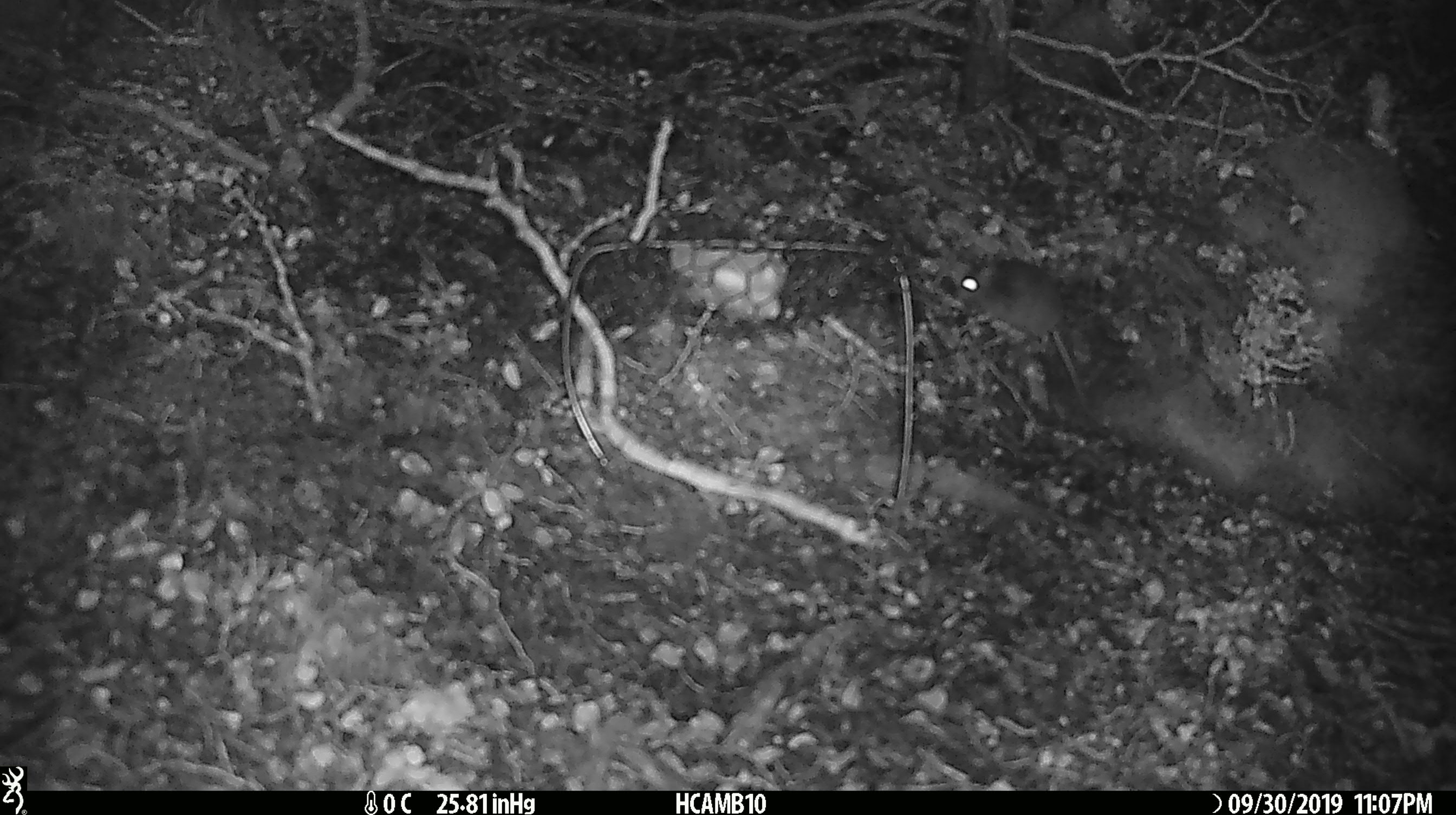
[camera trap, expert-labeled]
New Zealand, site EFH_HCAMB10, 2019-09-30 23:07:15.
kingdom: Animalia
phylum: Chordata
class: Mammalia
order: Rodentia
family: Muridae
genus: Mus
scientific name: Mus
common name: mouse